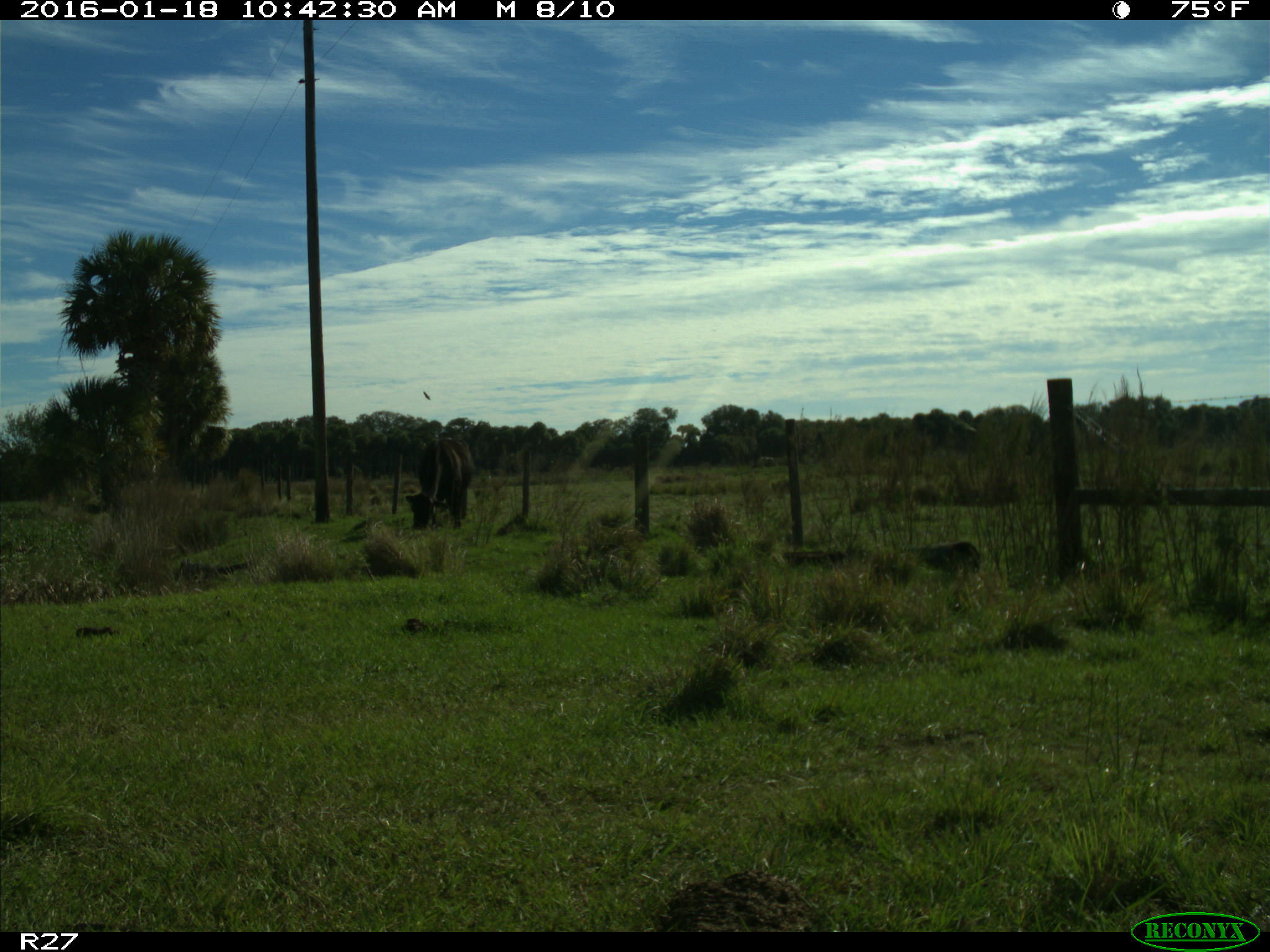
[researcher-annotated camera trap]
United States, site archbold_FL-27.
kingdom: Animalia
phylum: Chordata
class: Mammalia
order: Artiodactyla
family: Bovidae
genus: Bos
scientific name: Bos taurus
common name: domestic cow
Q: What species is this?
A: Bos taurus (domestic cow).